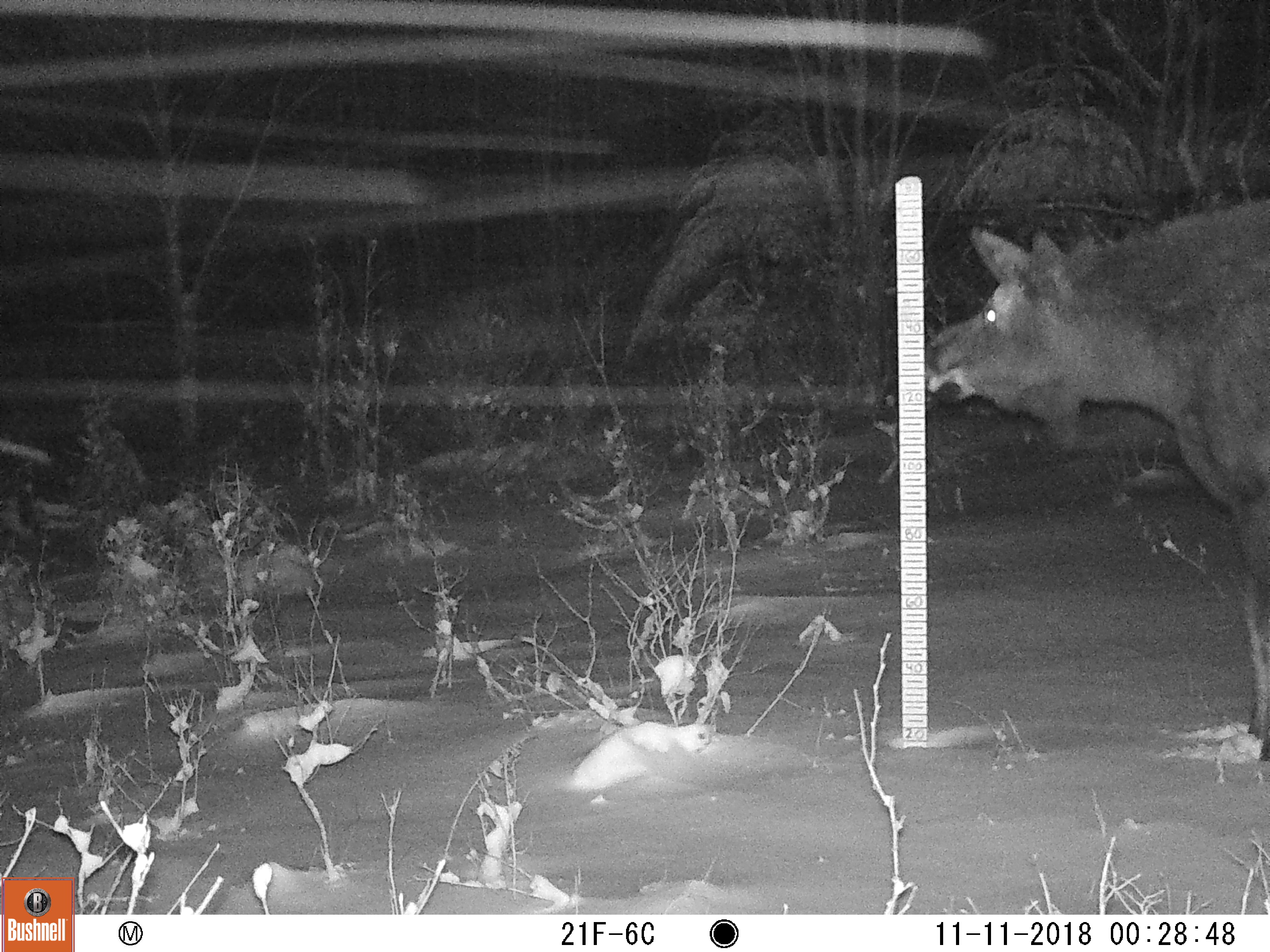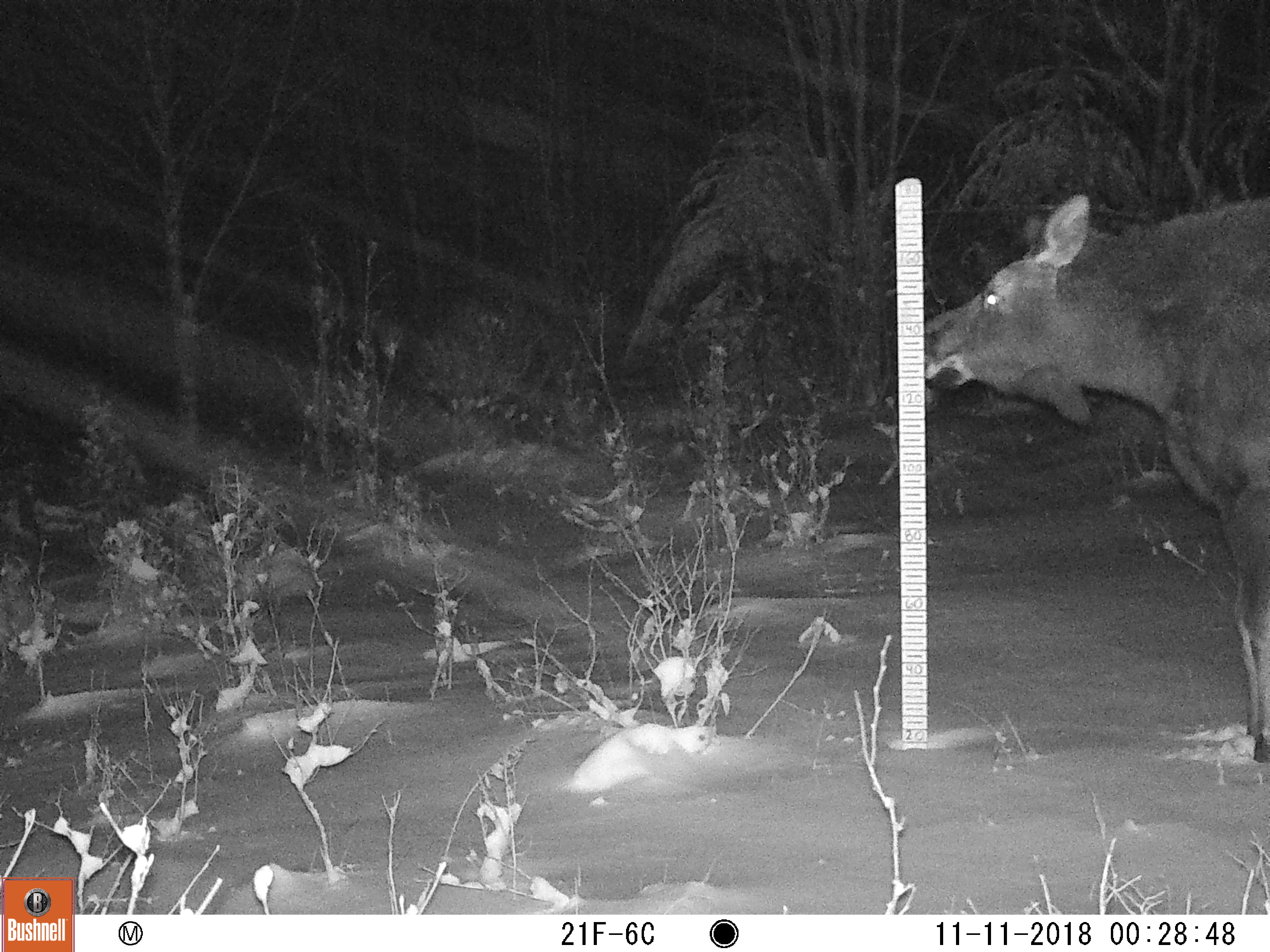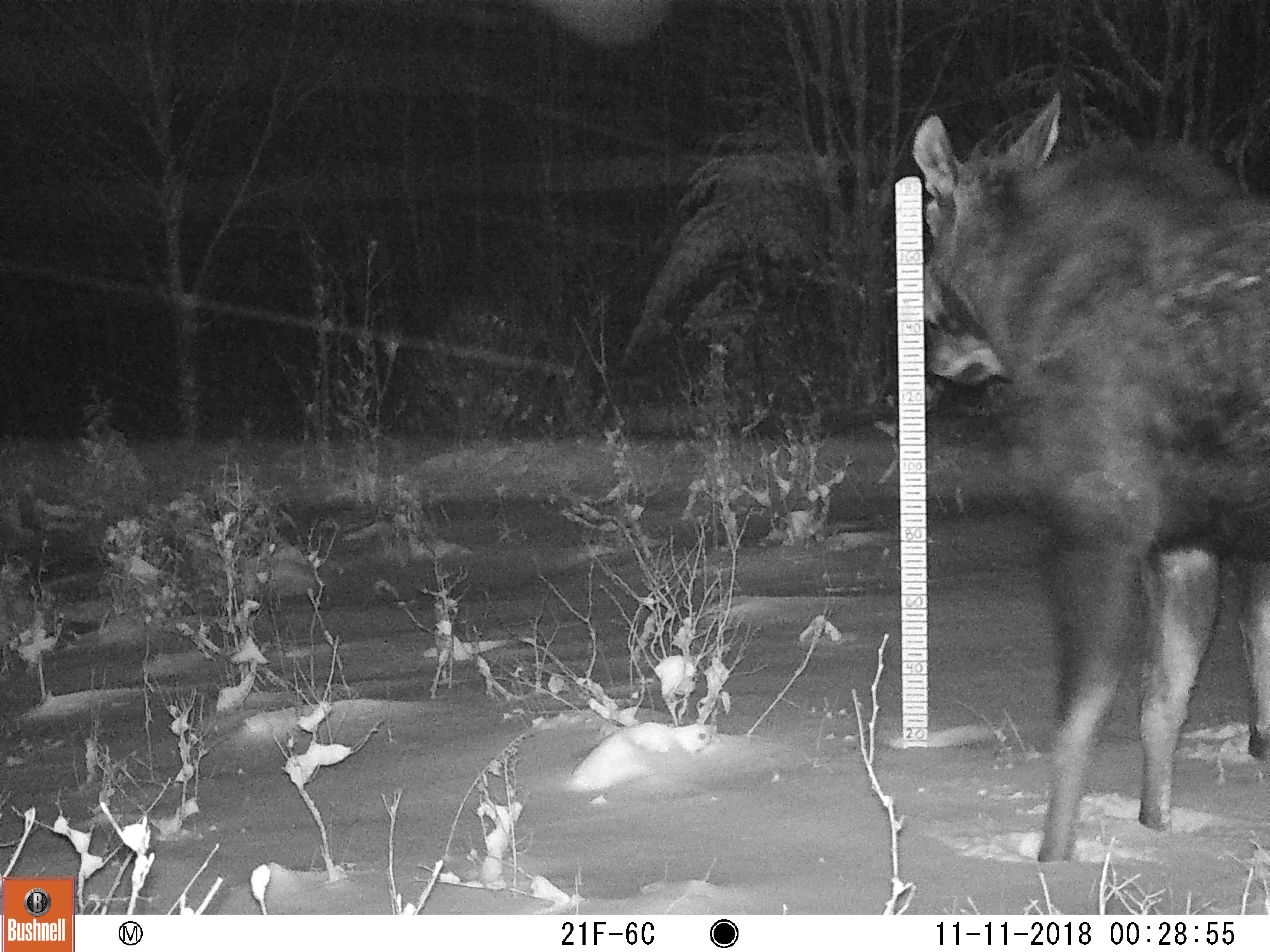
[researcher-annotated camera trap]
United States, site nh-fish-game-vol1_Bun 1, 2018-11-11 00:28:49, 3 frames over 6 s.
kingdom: Animalia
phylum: Chordata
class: Mammalia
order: Artiodactyla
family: Cervidae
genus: Alces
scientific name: Alces alces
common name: moose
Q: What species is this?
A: Moose (Alces alces).